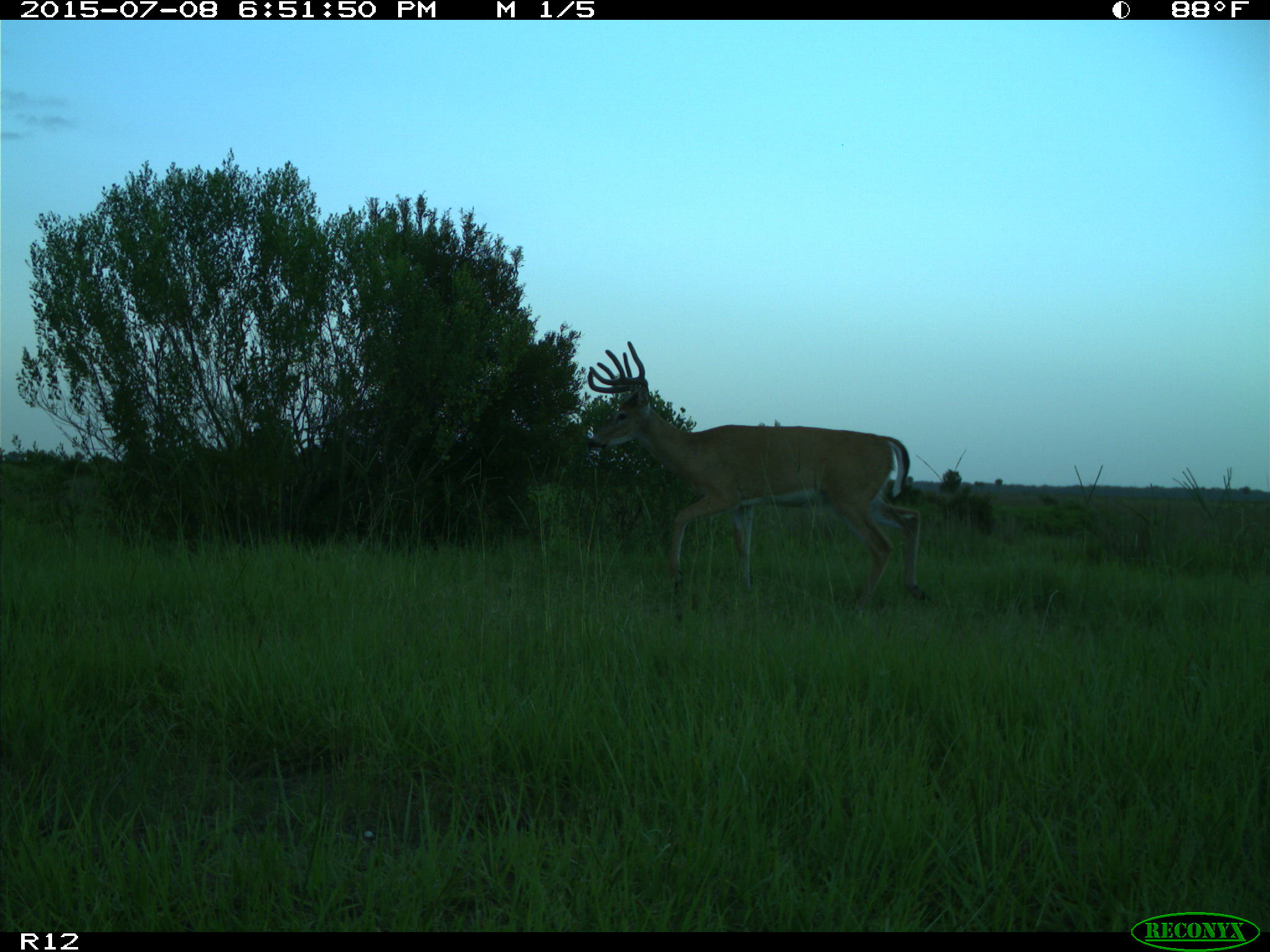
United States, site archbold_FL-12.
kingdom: Animalia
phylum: Chordata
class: Mammalia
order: Artiodactyla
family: Cervidae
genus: Odocoileus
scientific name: Odocoileus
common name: deer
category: unidentified deer